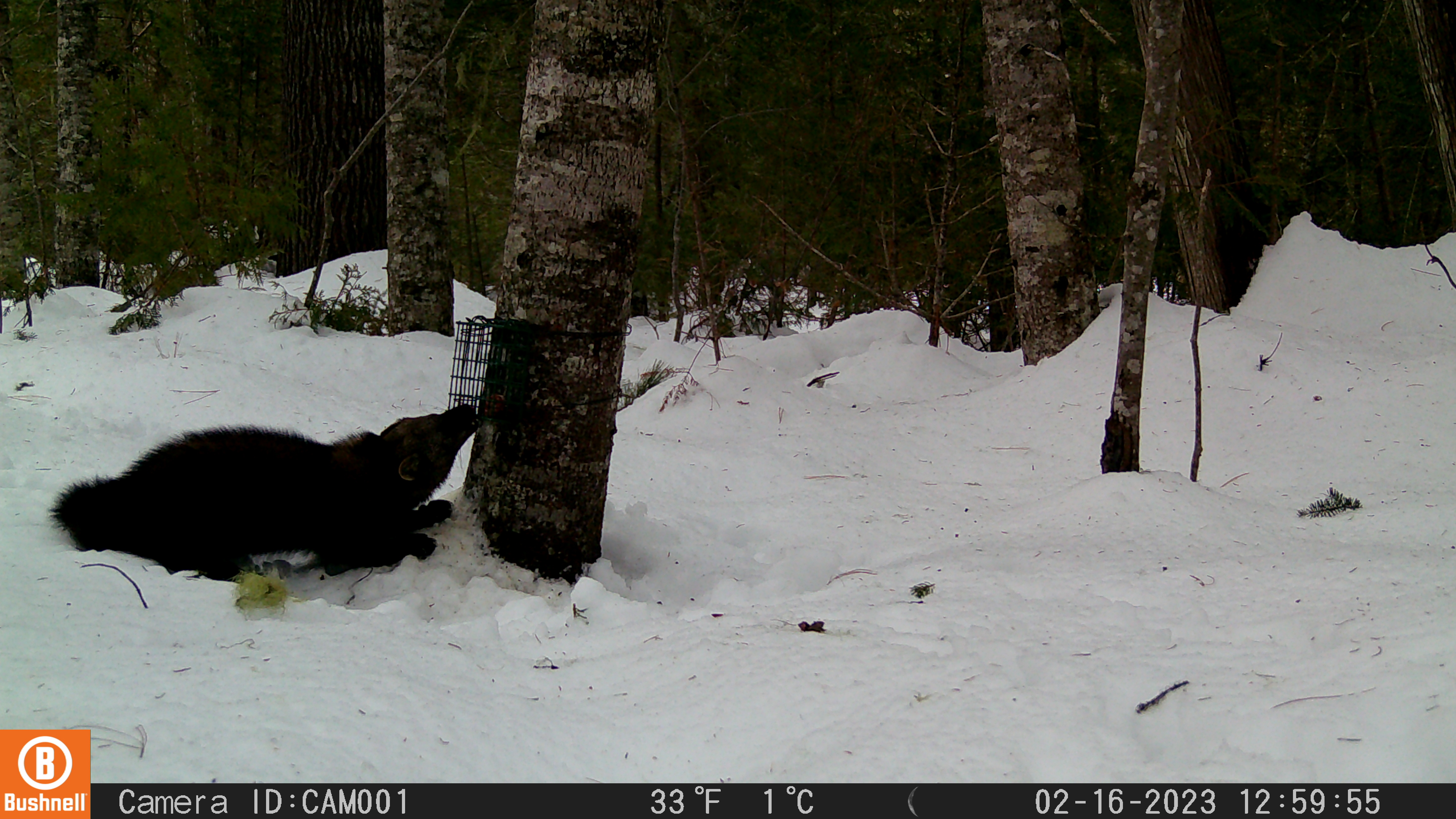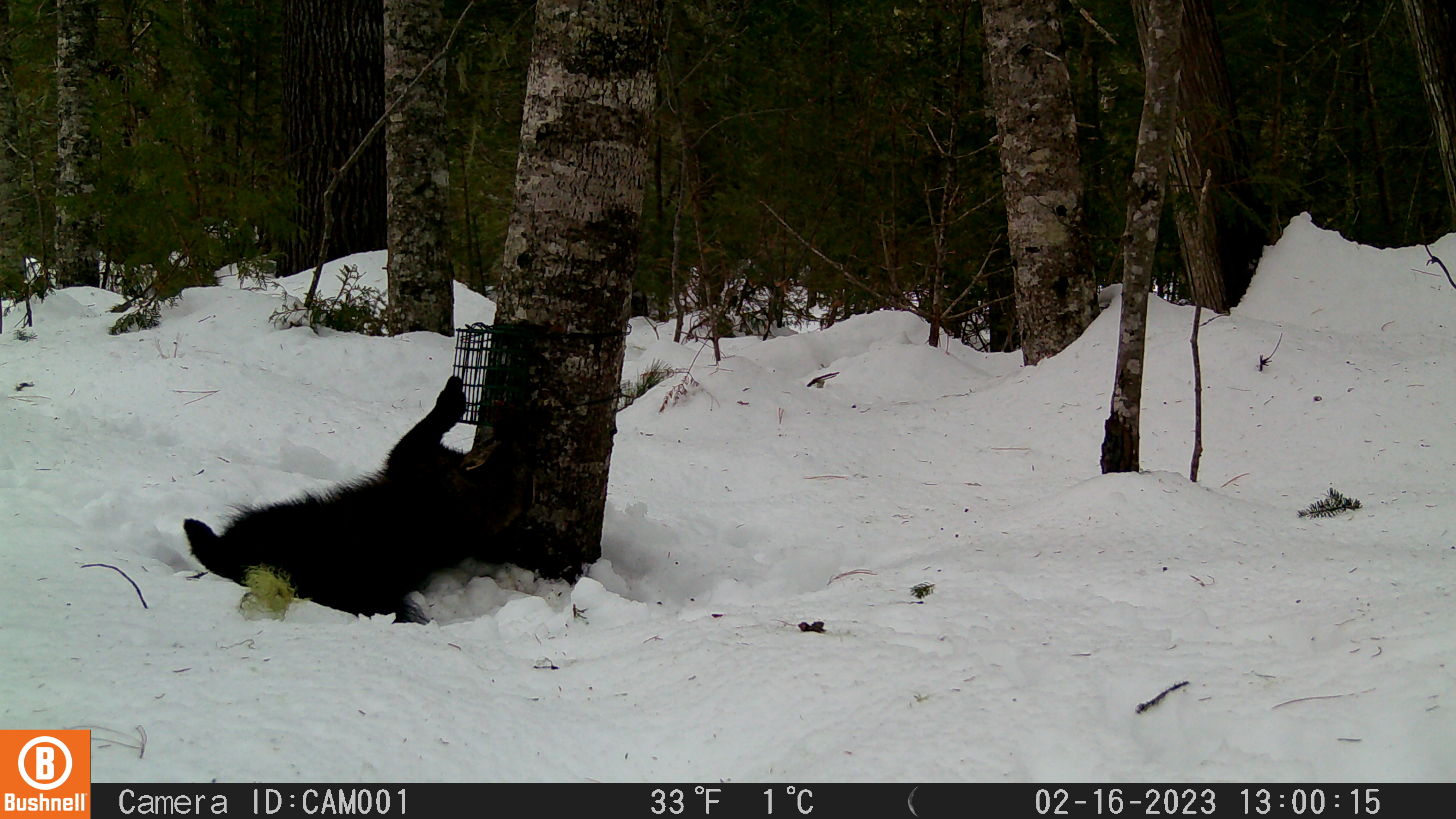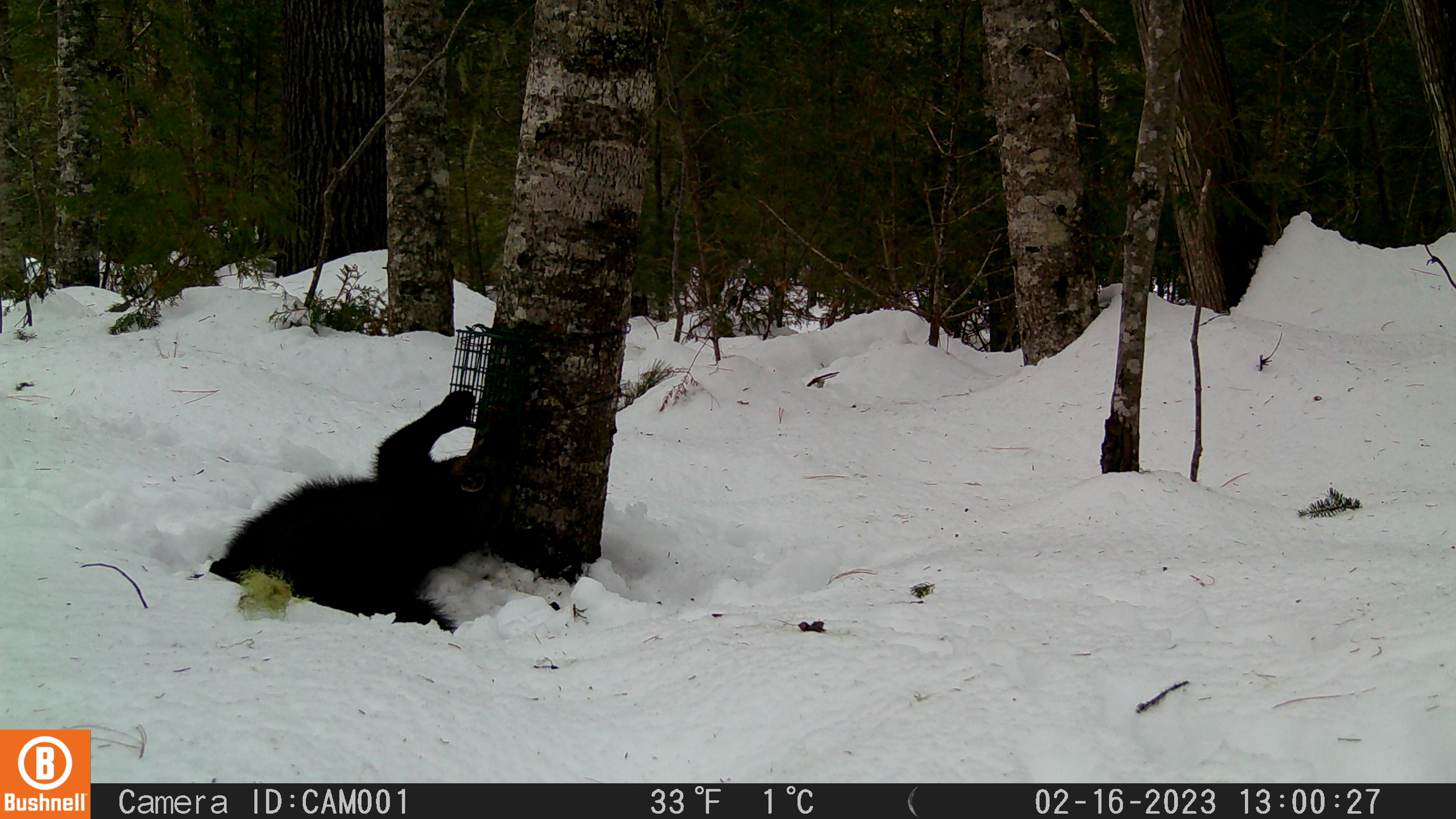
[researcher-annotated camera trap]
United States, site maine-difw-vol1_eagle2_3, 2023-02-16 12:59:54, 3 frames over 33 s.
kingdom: Animalia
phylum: Chordata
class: Mammalia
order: Carnivora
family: Mustelidae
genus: Pekania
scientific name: Pekania pennanti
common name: fisher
Fisher (Pekania pennanti).